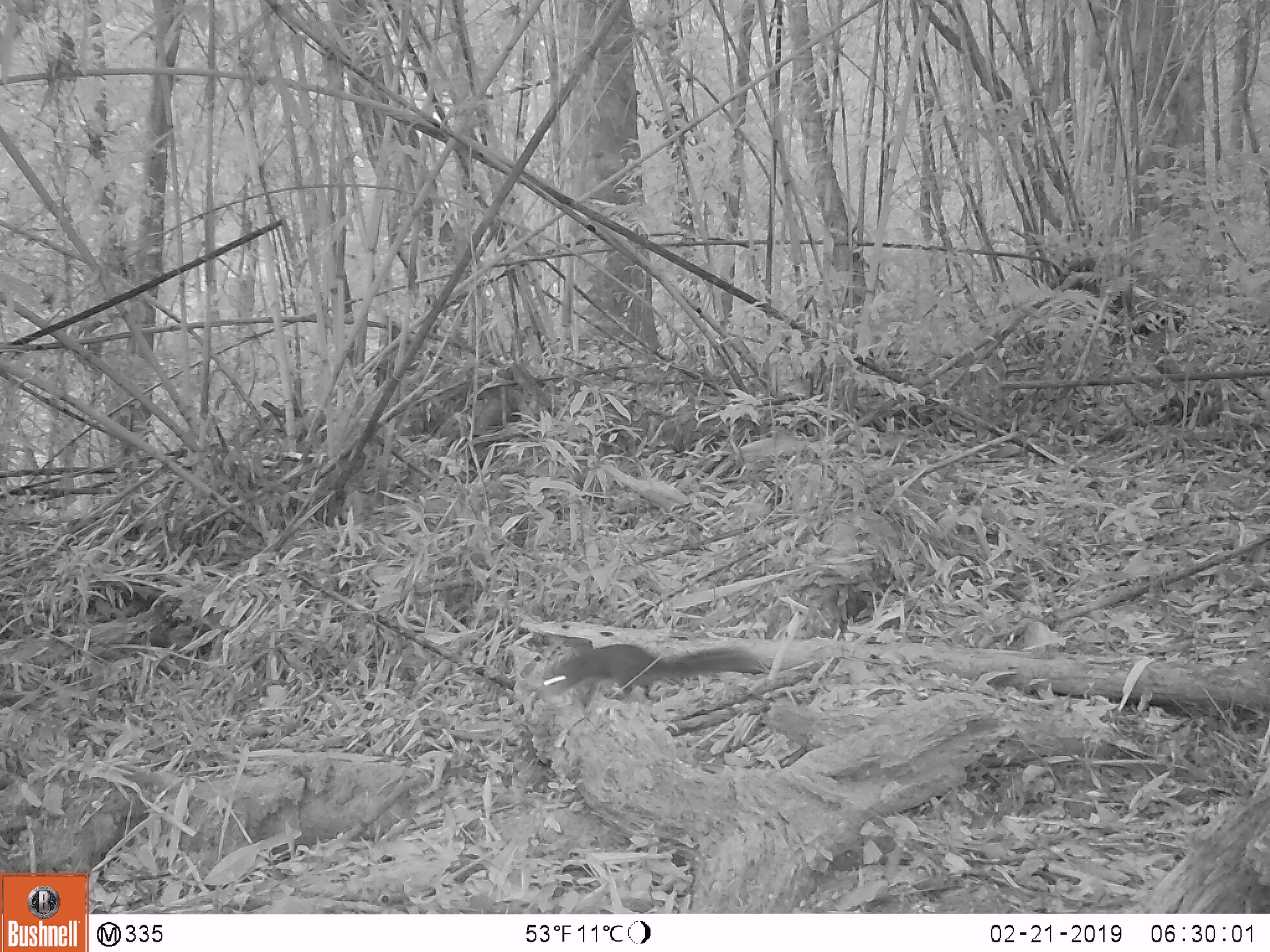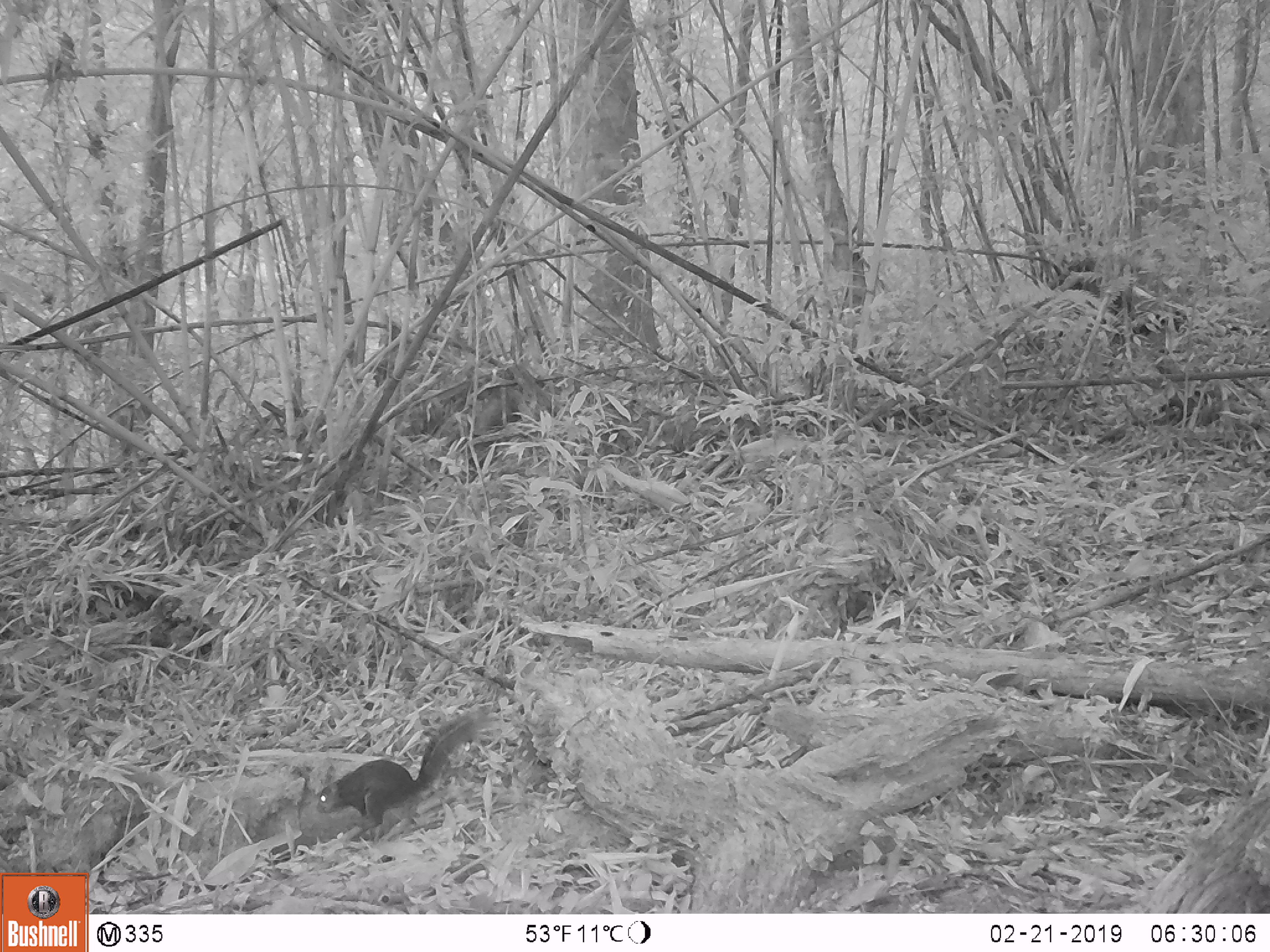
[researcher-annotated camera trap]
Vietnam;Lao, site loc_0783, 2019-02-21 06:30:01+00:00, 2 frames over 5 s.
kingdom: Animalia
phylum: Chordata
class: Mammalia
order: Rodentia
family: Sciuridae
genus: Dremomys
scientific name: Dremomys rufigenis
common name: red-cheeked squirrel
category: red cheeked squirrel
Red cheeked squirrel (red-cheeked squirrel) (Dremomys rufigenis). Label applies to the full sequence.